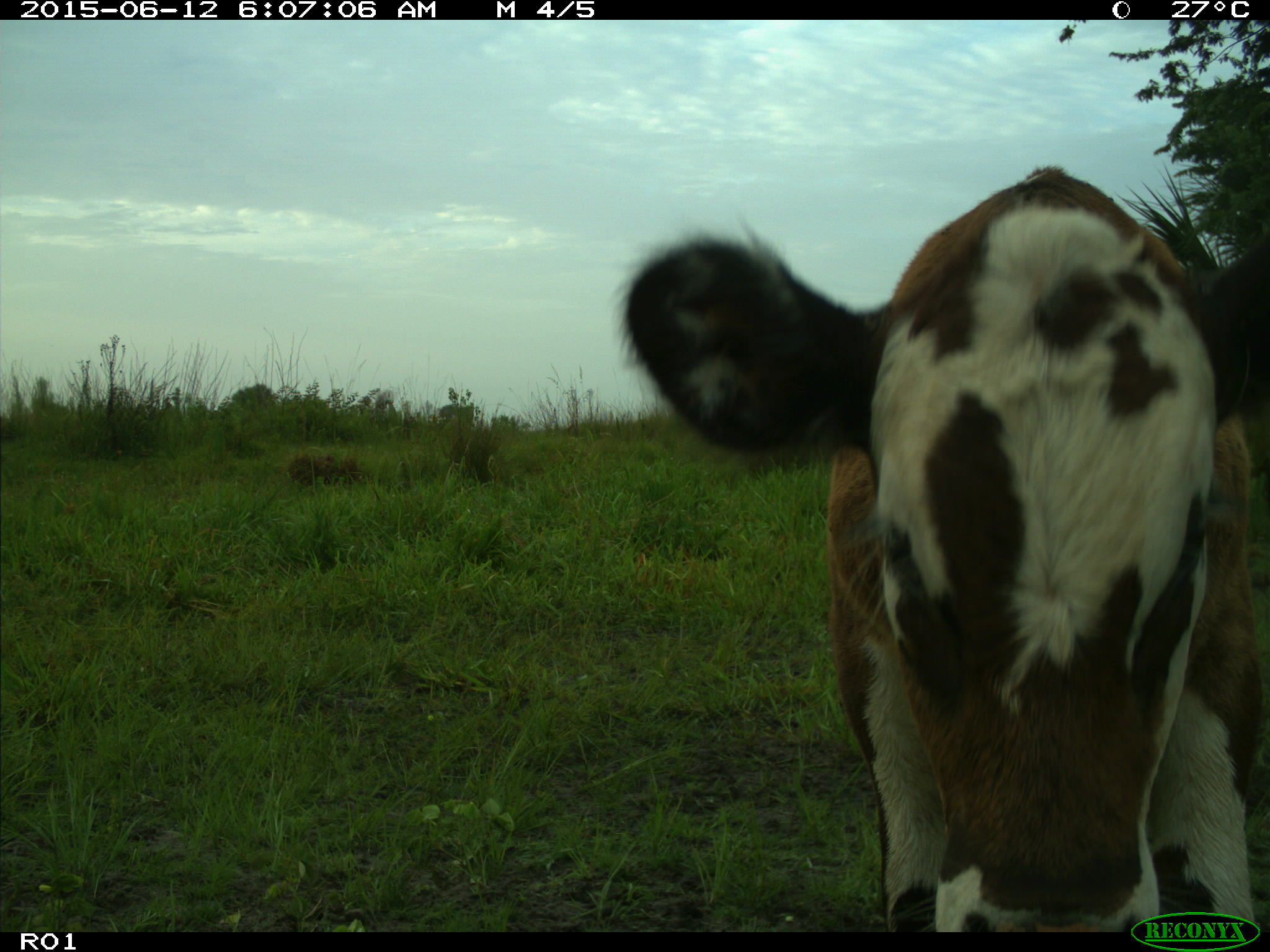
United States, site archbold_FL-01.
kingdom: Animalia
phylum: Chordata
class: Mammalia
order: Artiodactyla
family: Bovidae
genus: Bos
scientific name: Bos taurus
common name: domestic cow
Bos taurus (domestic cow).